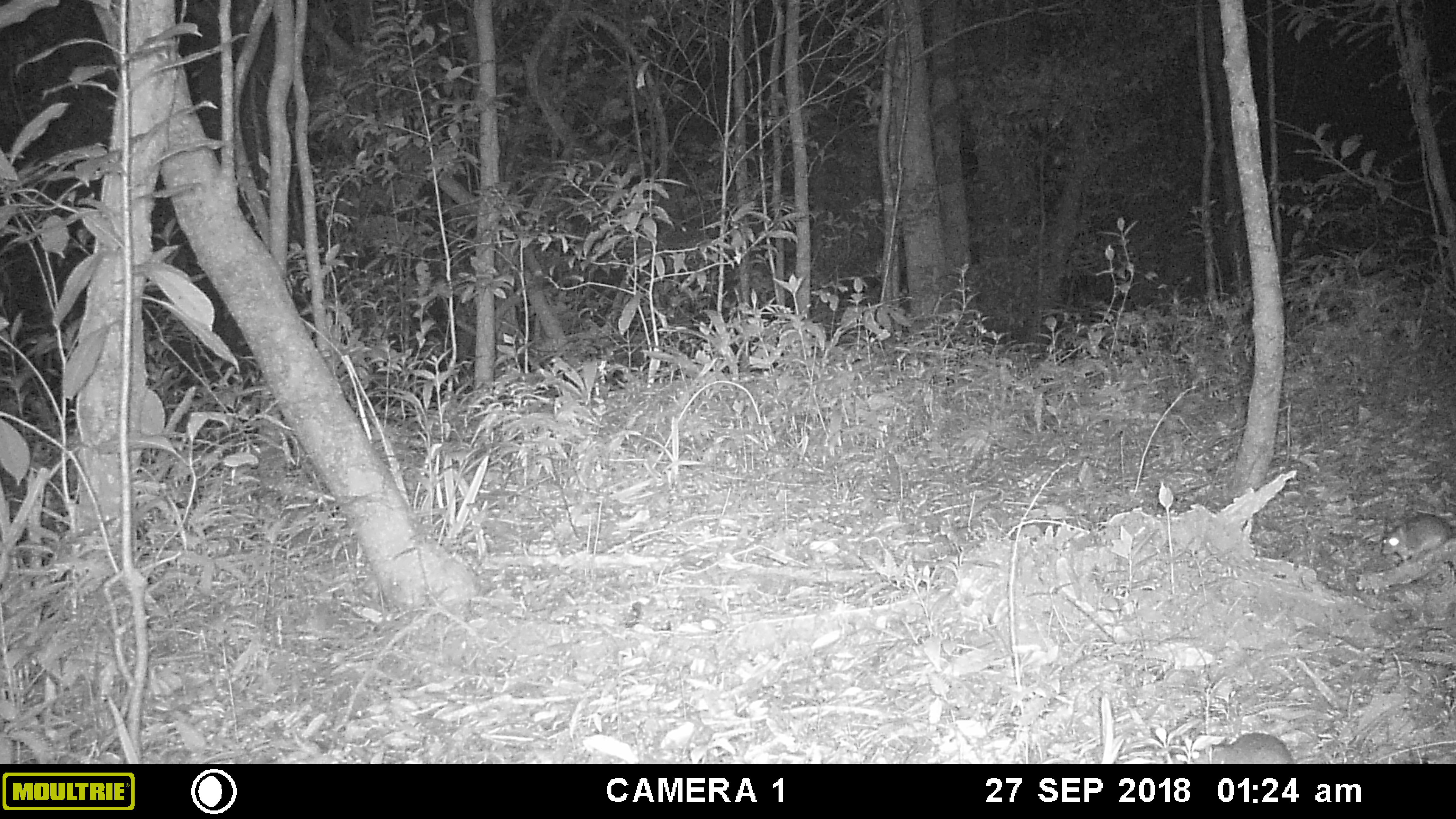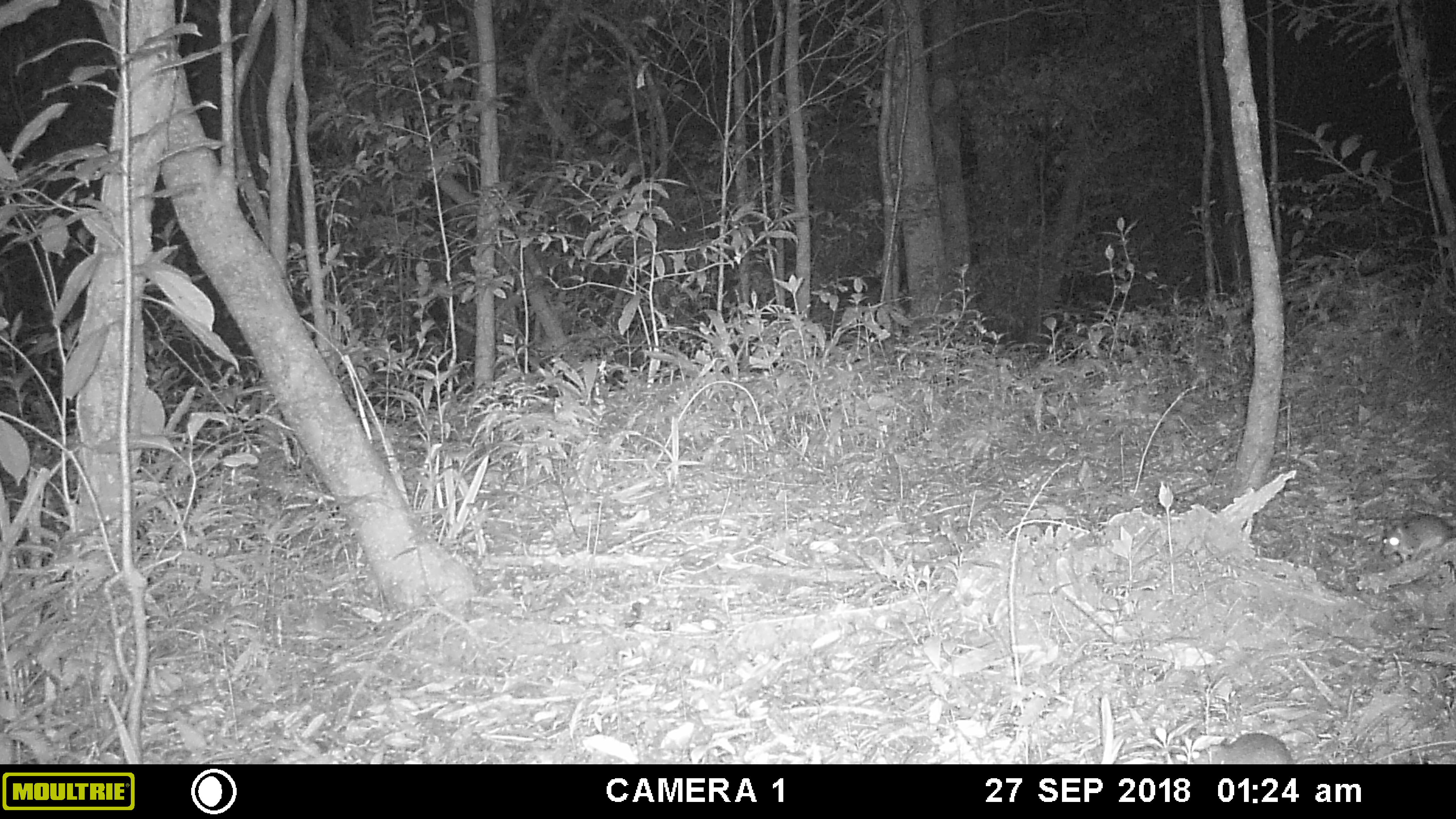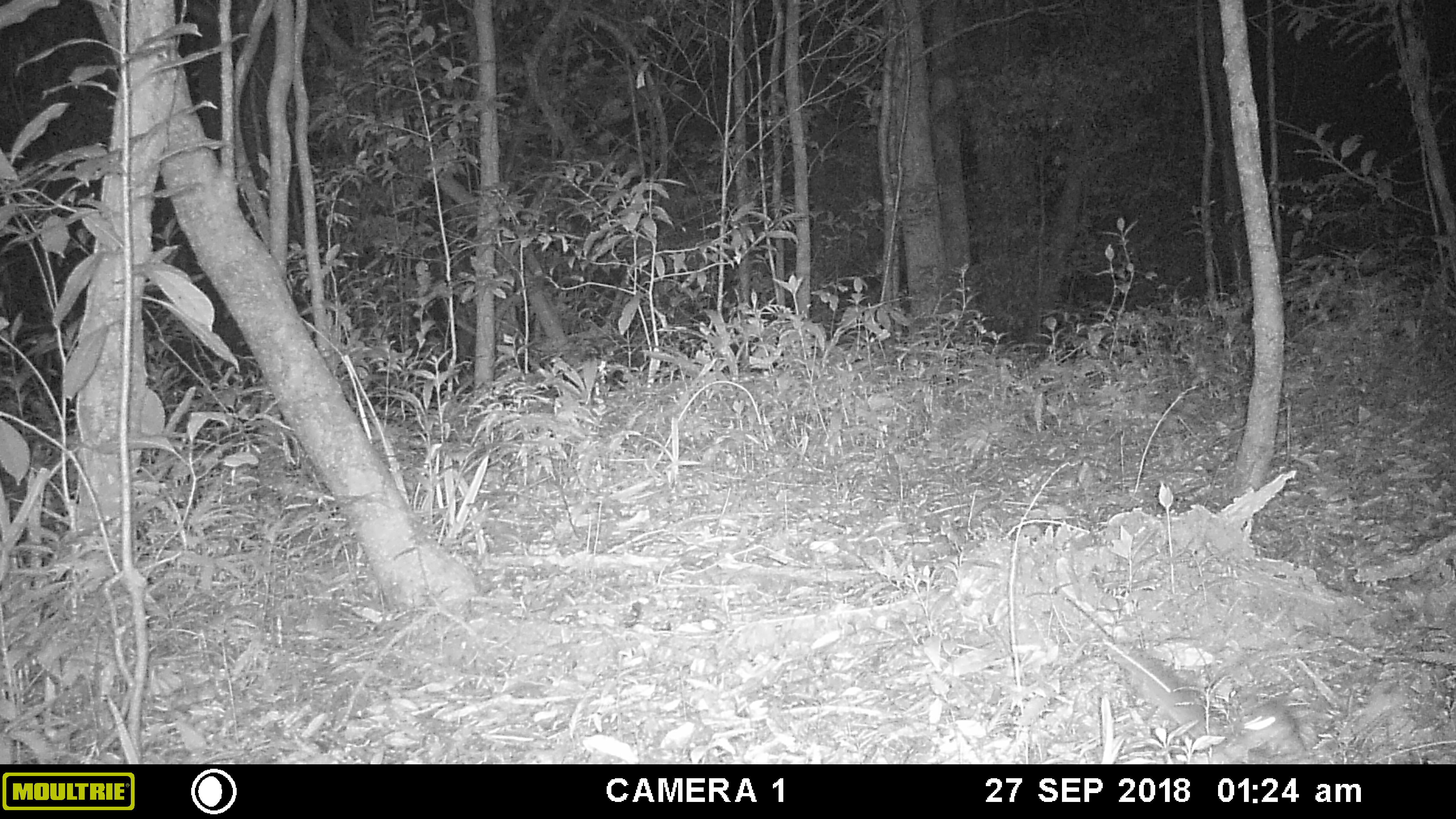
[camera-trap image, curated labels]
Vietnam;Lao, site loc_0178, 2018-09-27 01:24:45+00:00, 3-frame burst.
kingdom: Animalia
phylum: Chordata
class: Mammalia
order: Rodentia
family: Muridae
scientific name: Muridae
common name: old-world mice and rats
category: unidentified murid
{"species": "unidentified murid (old-world mice and rats) (Muridae)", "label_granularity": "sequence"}